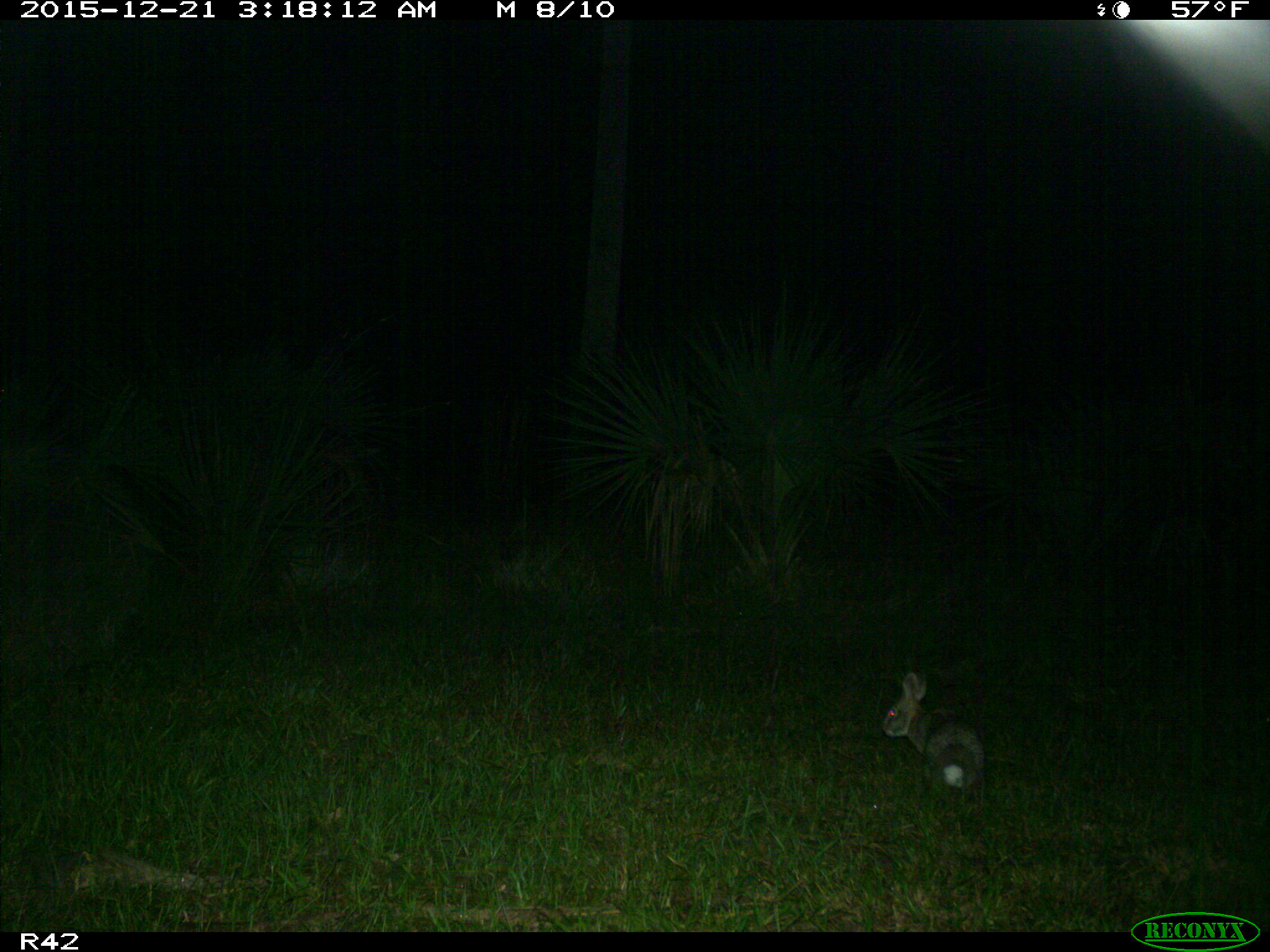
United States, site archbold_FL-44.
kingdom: Animalia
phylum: Chordata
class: Mammalia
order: Lagomorpha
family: Leporidae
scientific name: Leporidae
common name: rabbits and hares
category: unidentified rabbit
Unidentified rabbit (rabbits and hares) (Leporidae).